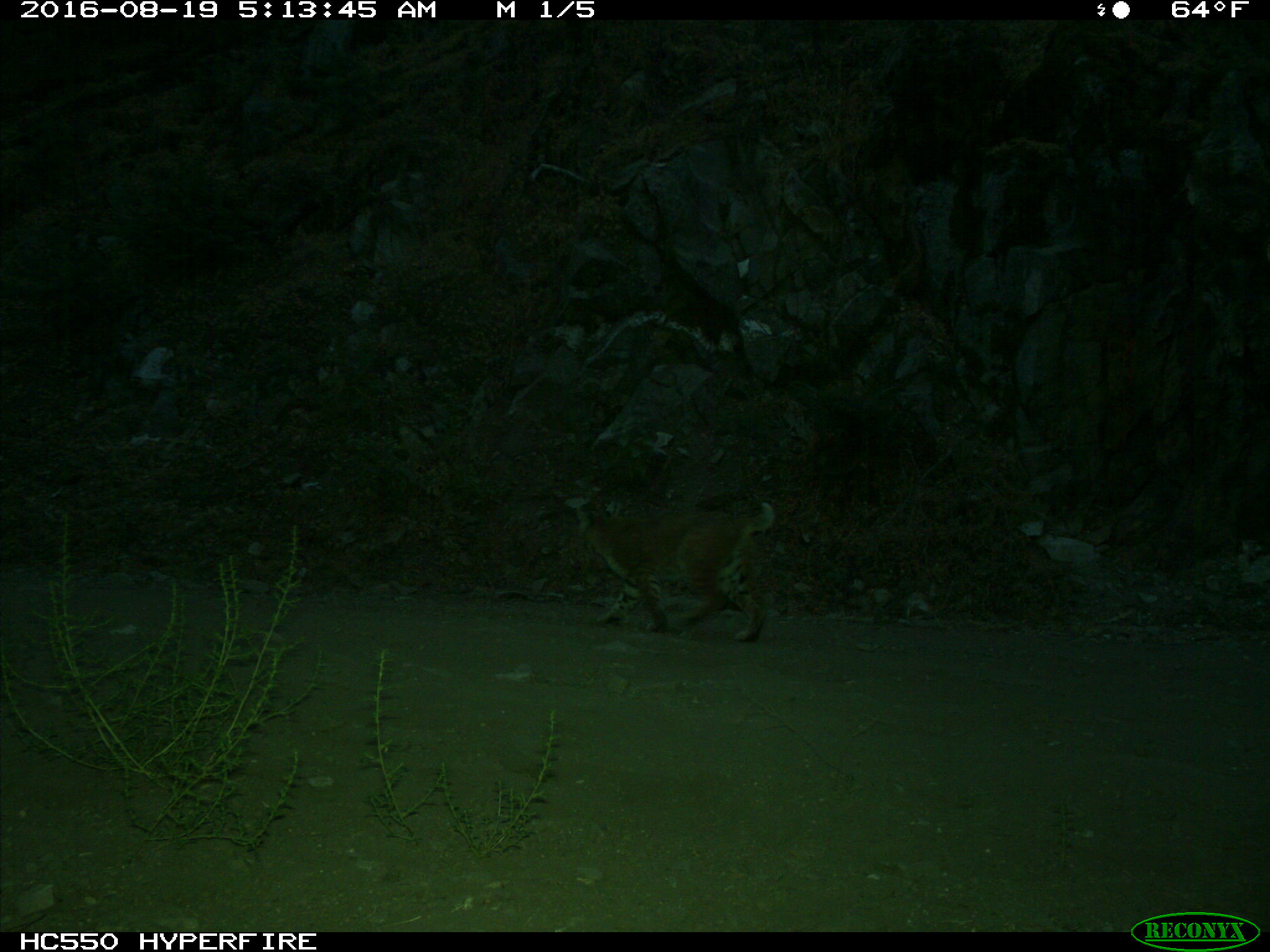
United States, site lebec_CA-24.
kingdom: Animalia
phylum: Chordata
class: Mammalia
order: Carnivora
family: Felidae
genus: Lynx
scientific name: Lynx rufus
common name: bobcat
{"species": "Lynx rufus (bobcat)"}